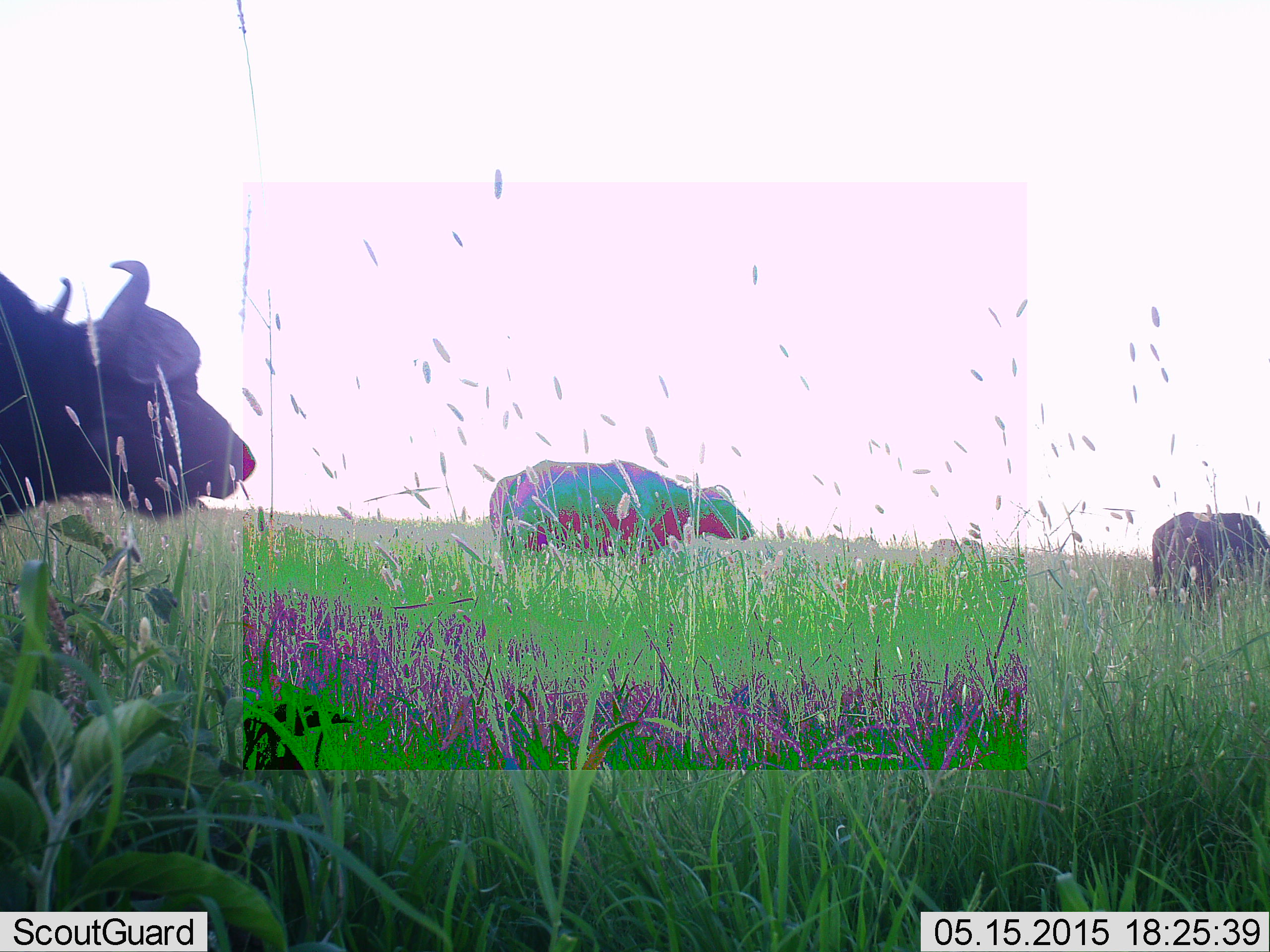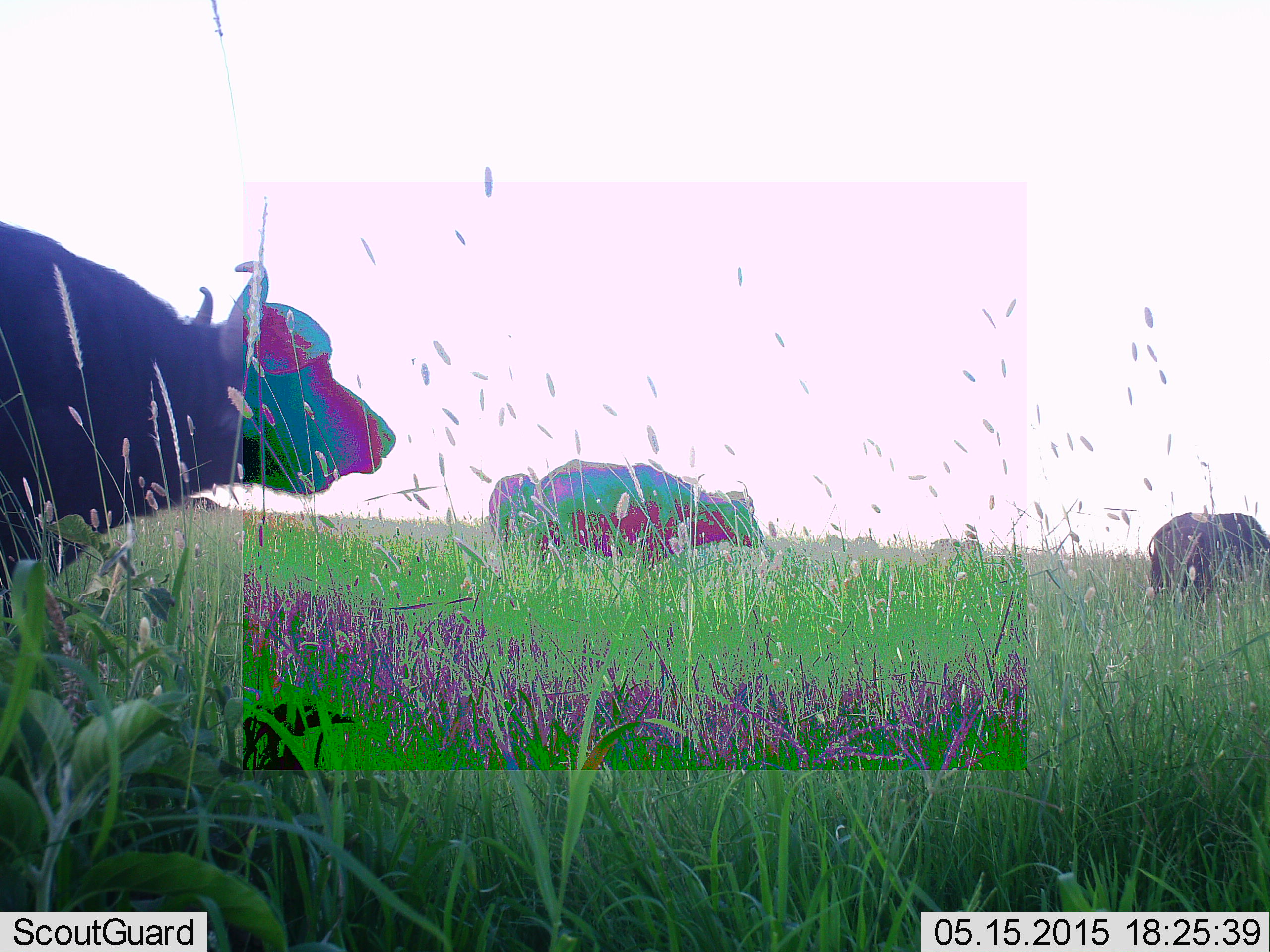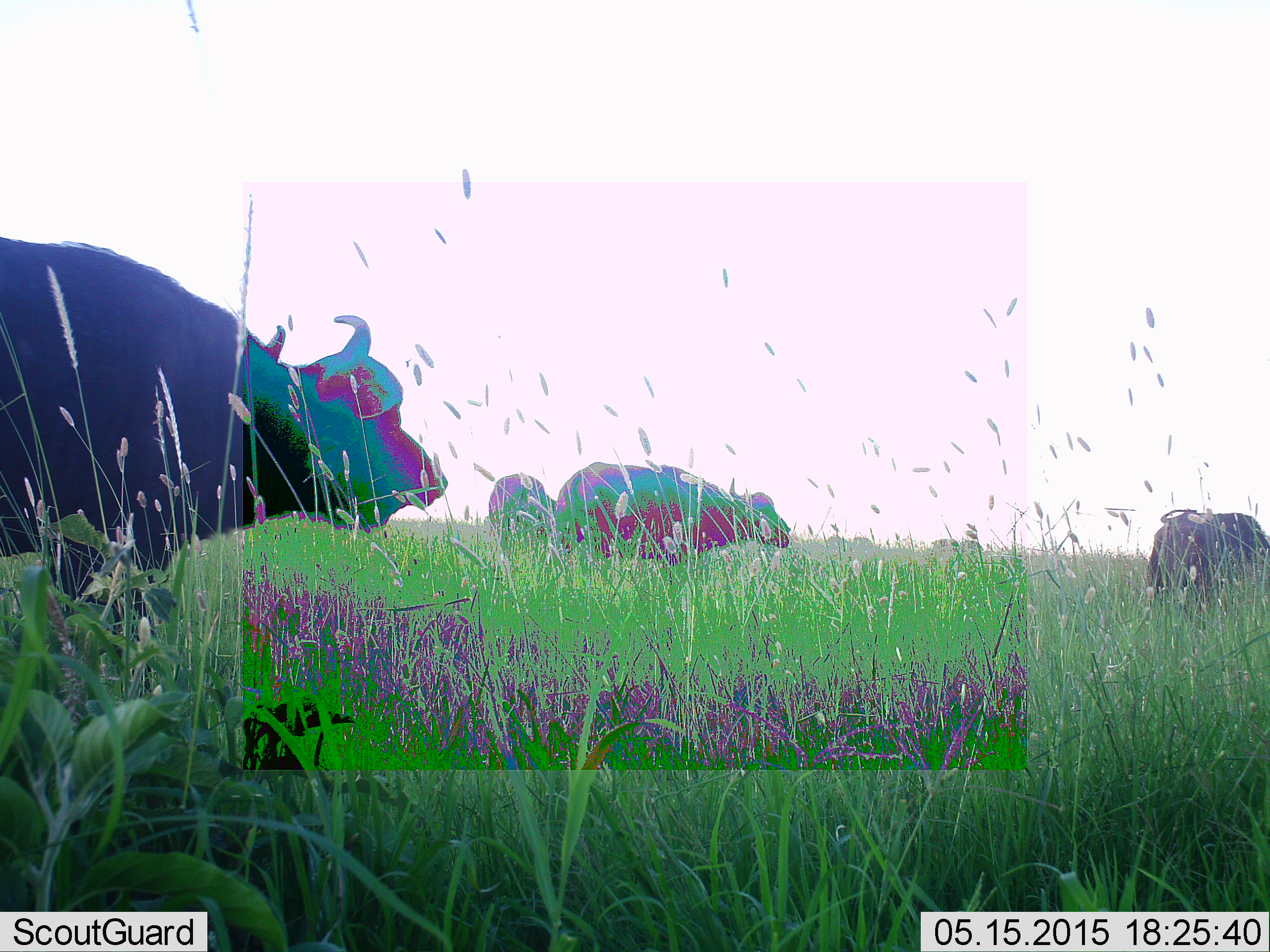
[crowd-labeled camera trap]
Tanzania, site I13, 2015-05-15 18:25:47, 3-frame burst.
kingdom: Animalia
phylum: Chordata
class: Mammalia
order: Artiodactyla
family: Bovidae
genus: Syncerus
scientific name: Syncerus caffer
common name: cape buffalo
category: buffalo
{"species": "buffalo (cape buffalo) (Syncerus caffer)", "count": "4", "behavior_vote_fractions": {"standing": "45%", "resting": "0%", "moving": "91%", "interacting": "0%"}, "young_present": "0%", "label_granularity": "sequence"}